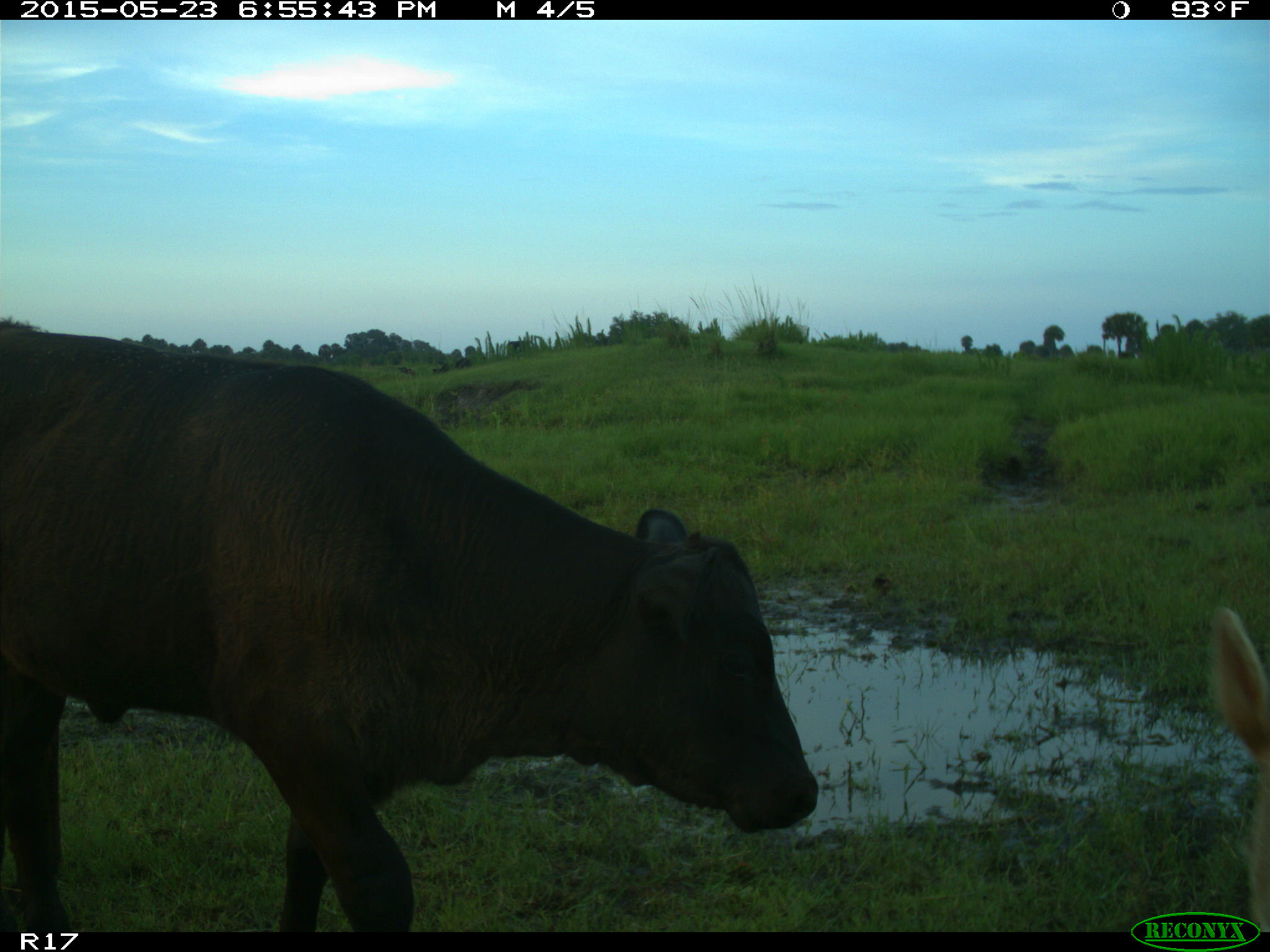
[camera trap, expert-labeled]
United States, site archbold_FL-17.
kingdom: Animalia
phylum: Chordata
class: Mammalia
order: Artiodactyla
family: Bovidae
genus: Bos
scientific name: Bos taurus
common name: domestic cow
Bos taurus (domestic cow).